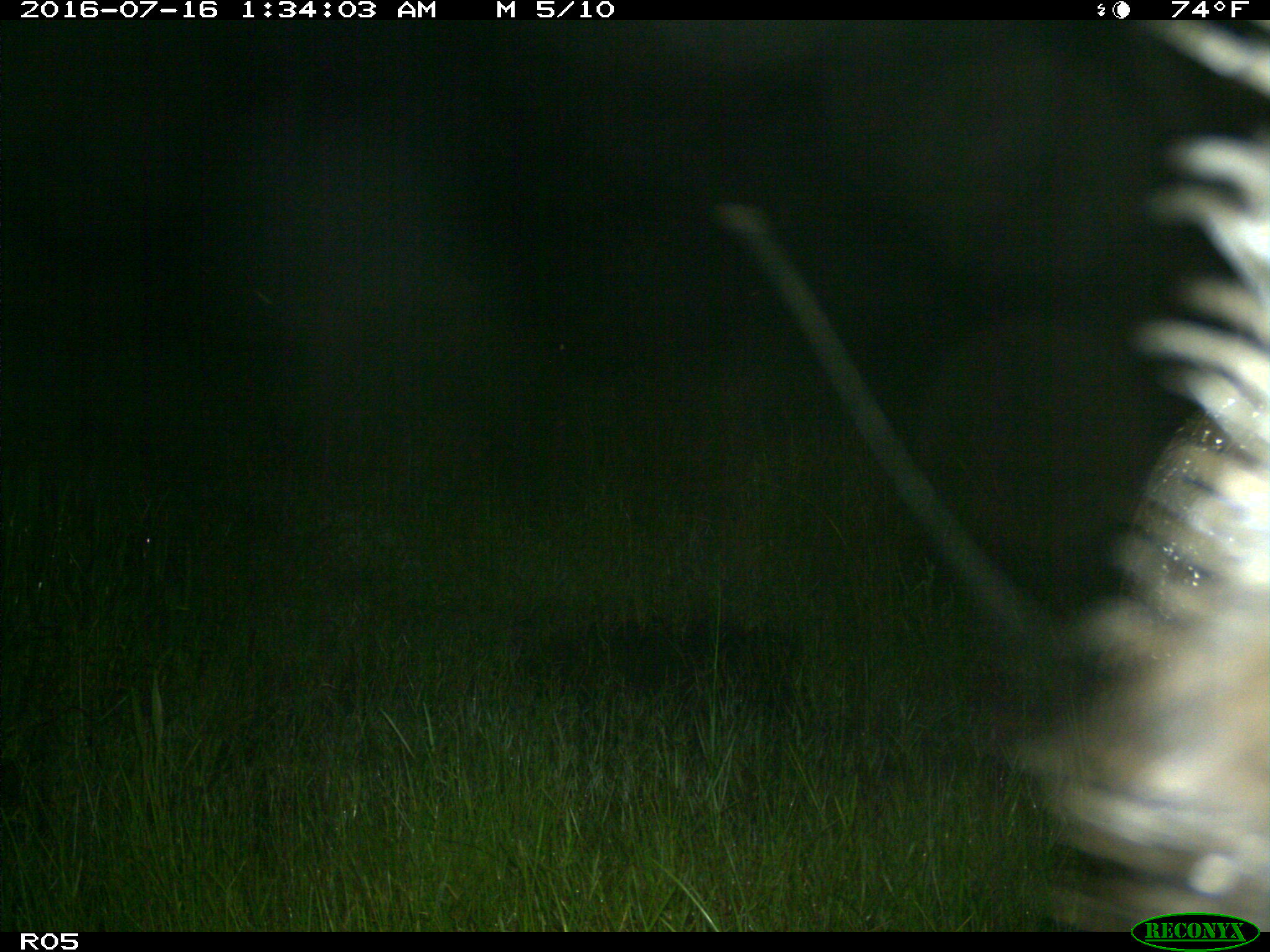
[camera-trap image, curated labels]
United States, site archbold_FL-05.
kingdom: Animalia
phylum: Chordata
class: Mammalia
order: Artiodactyla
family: Suidae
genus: Sus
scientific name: Sus scrofa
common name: wild boar